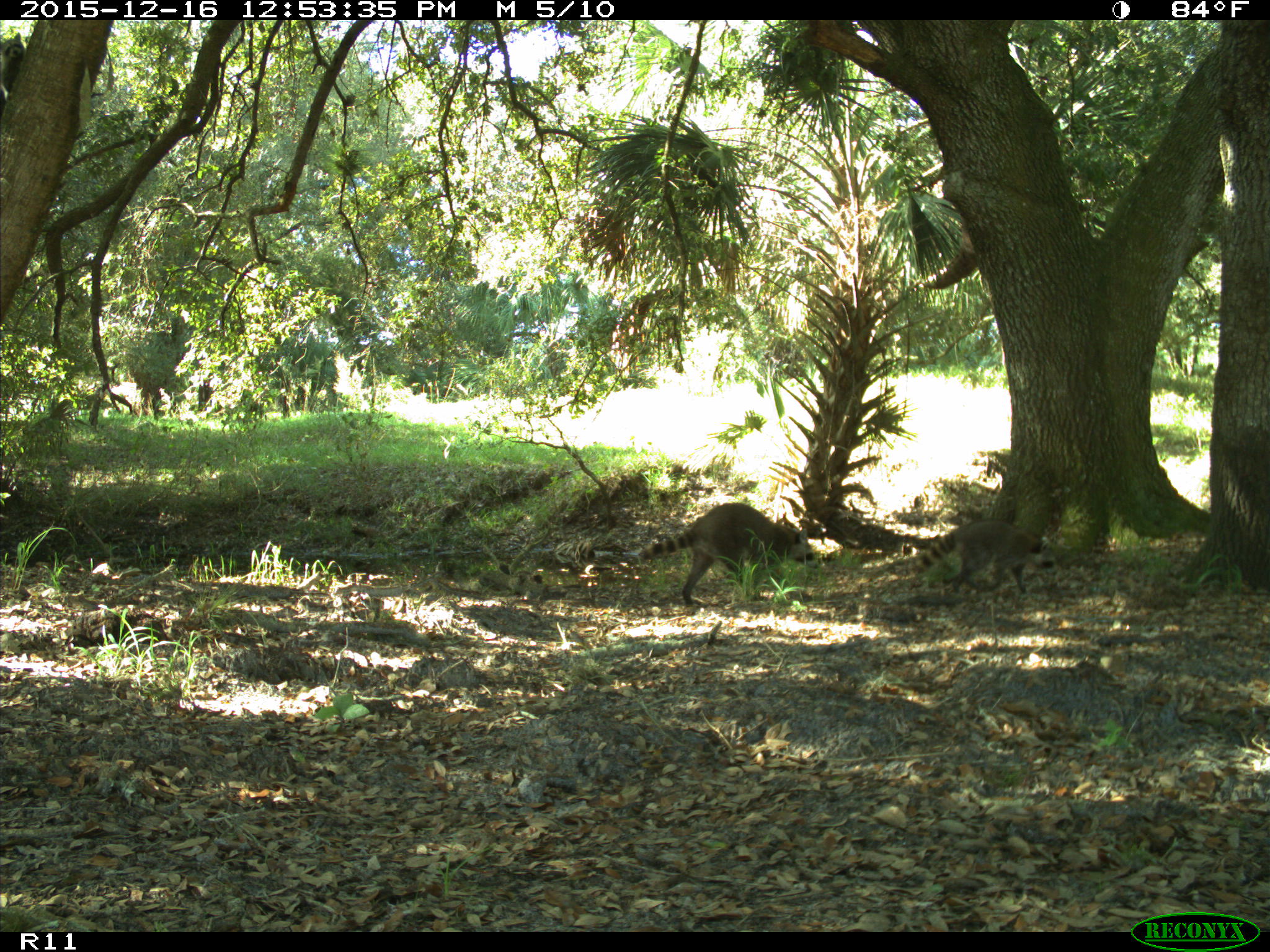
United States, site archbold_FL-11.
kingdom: Animalia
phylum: Chordata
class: Mammalia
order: Carnivora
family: Procyonidae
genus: Procyon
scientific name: Procyon lotor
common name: common raccoon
Procyon lotor (common raccoon).